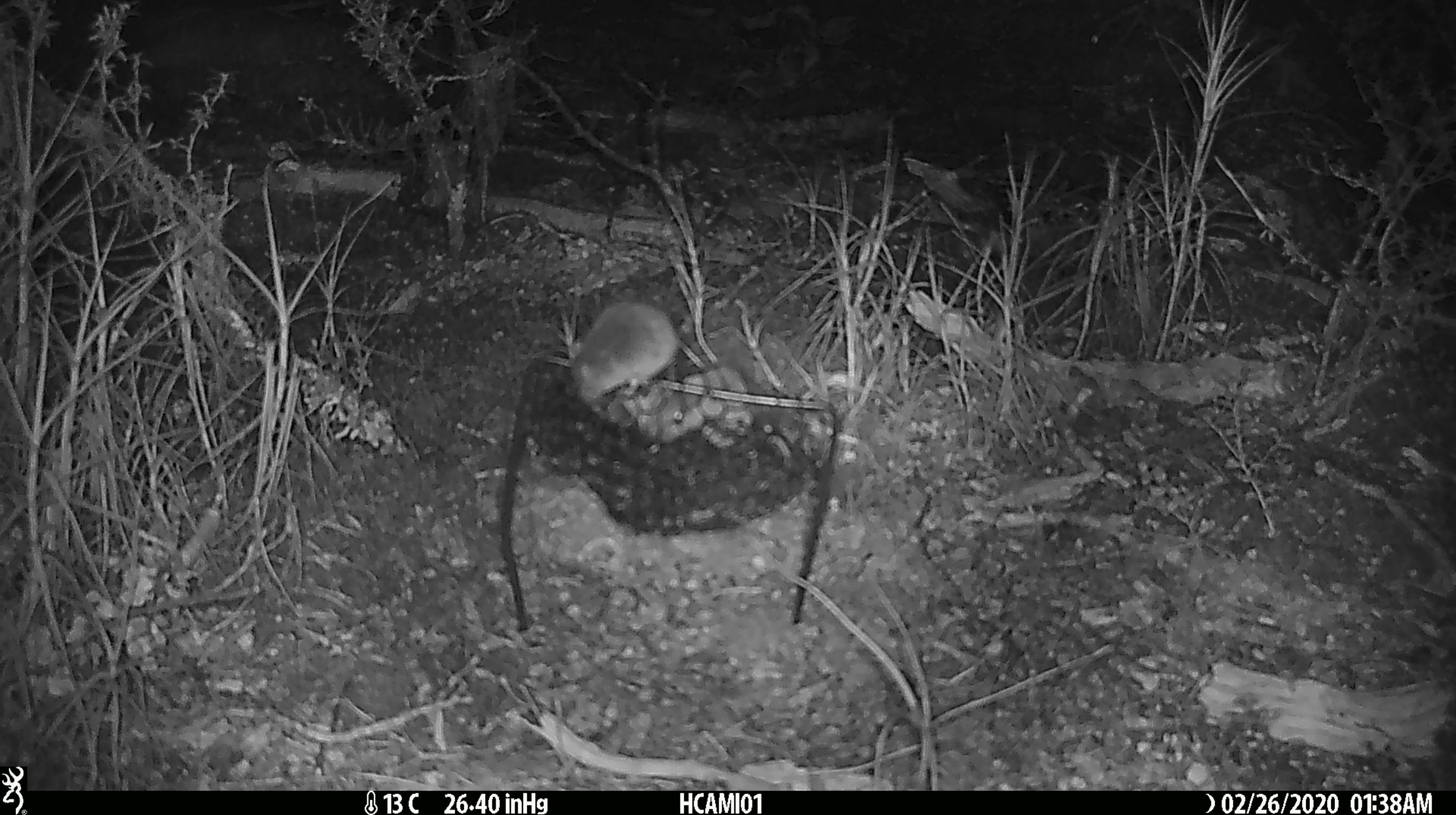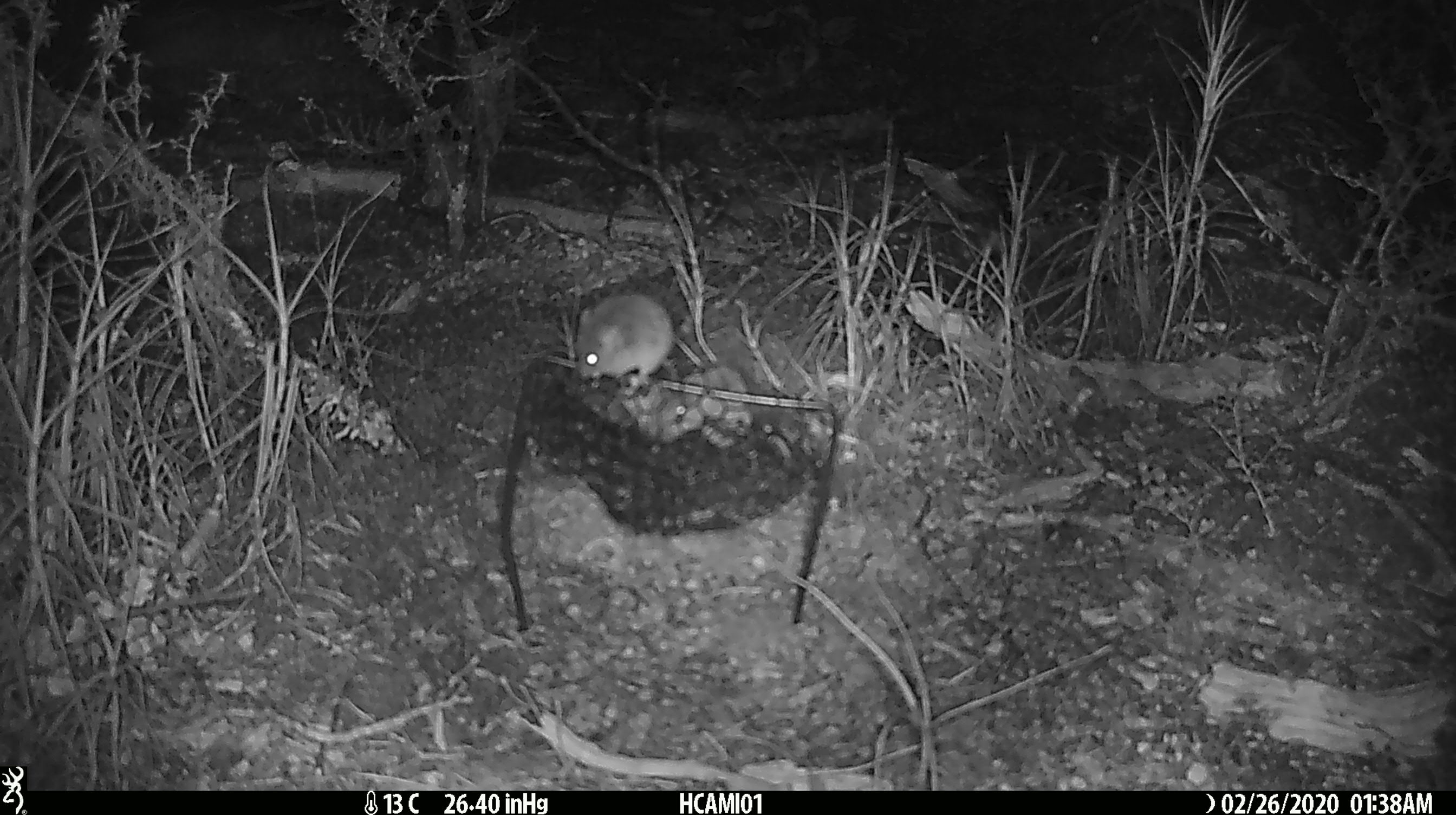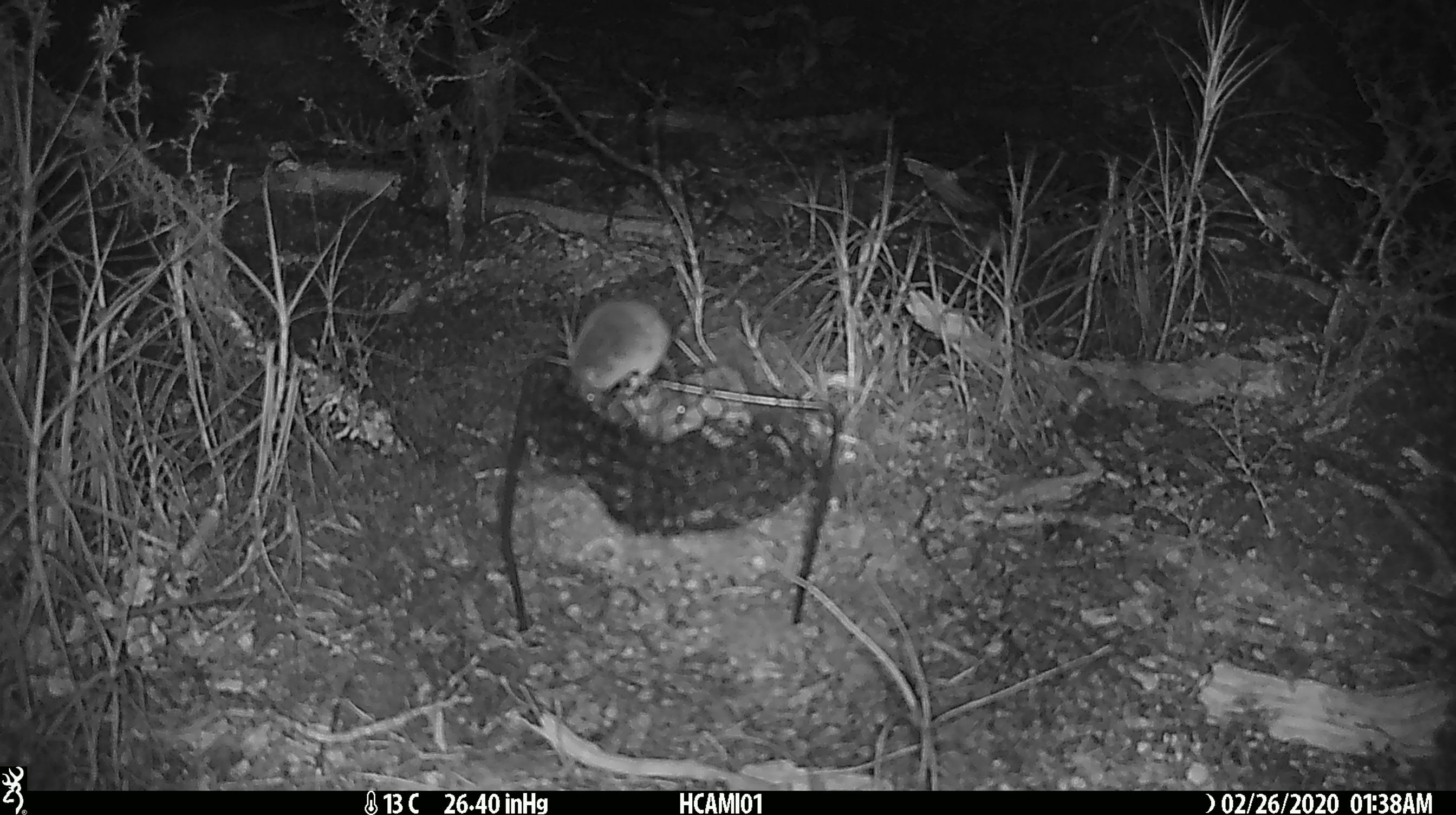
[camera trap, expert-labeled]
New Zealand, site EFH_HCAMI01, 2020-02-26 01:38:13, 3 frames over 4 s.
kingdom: Animalia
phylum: Chordata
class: Mammalia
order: Rodentia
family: Muridae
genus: Mus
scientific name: Mus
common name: mouse